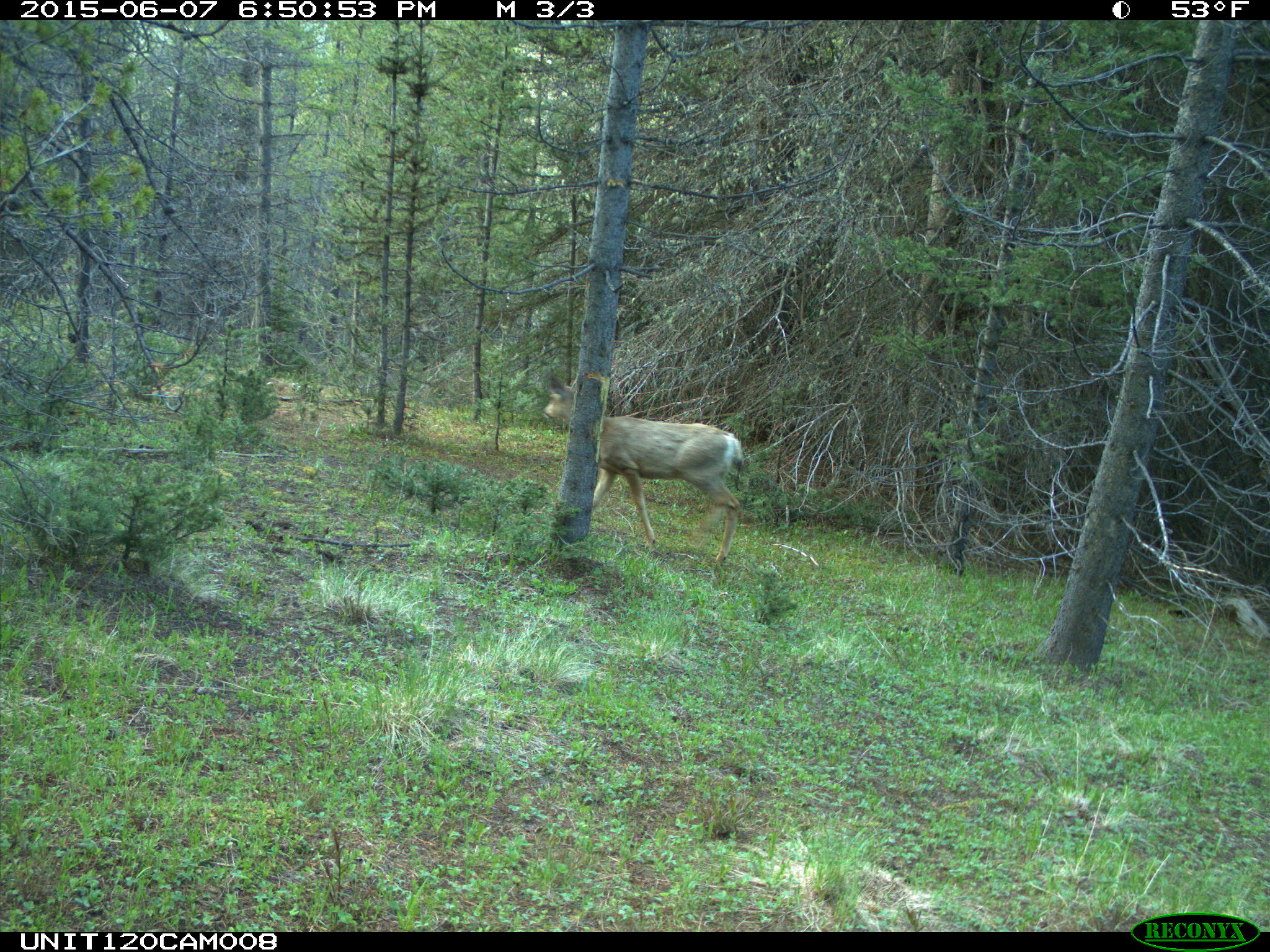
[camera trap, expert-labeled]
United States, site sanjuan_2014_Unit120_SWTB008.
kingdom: Animalia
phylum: Chordata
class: Mammalia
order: Artiodactyla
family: Cervidae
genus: Odocoileus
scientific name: Odocoileus hemionus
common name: mule deer